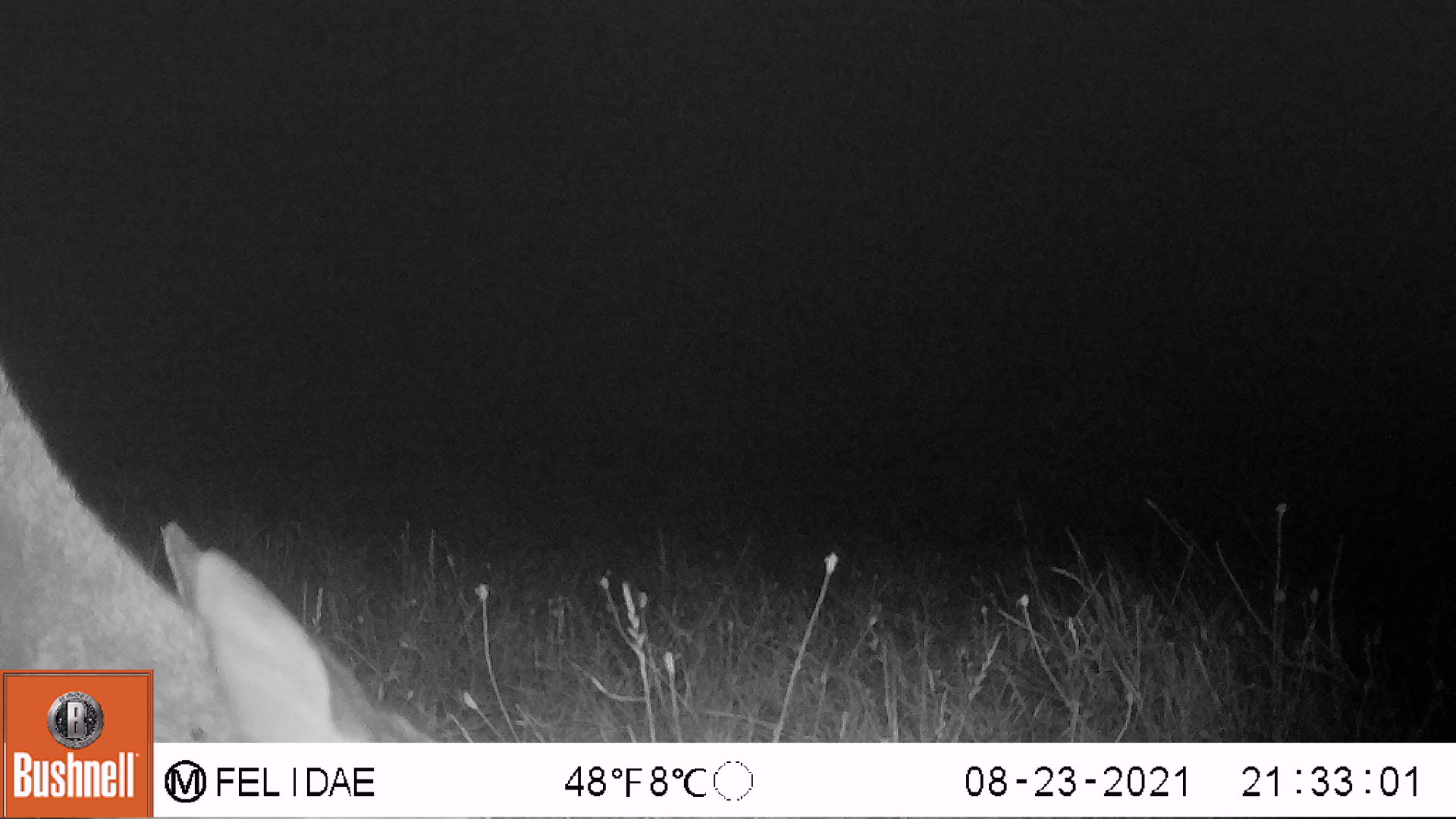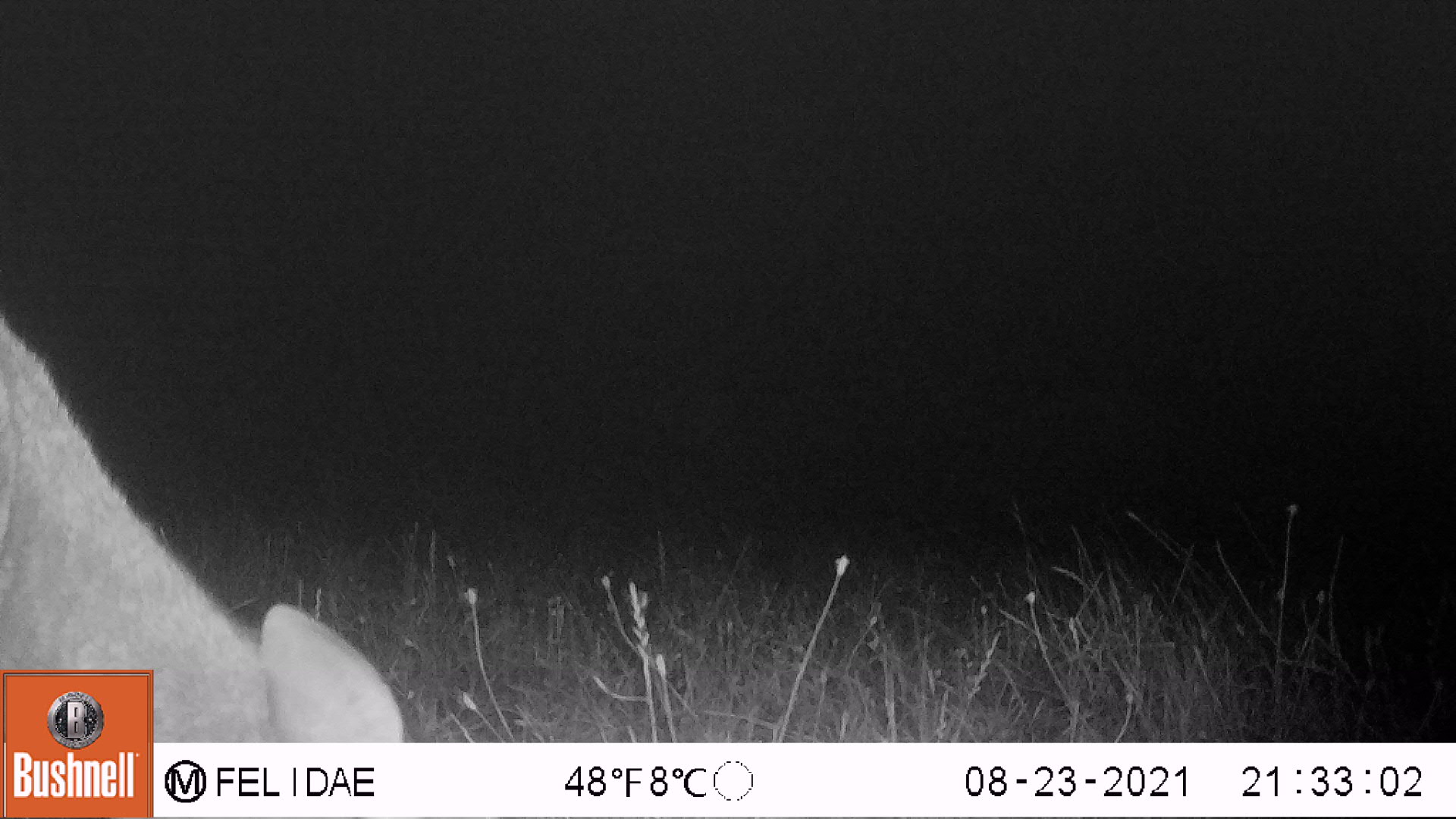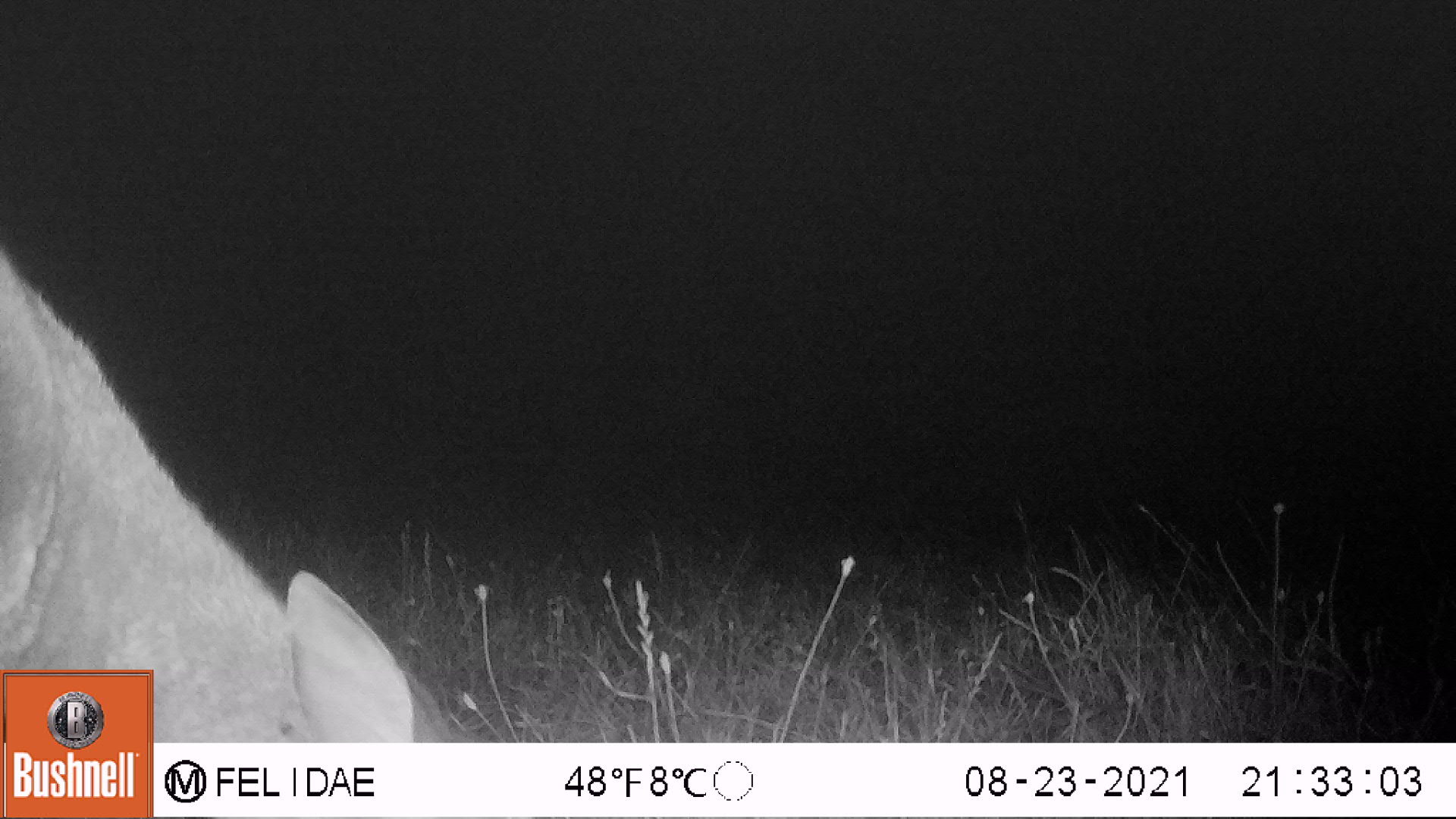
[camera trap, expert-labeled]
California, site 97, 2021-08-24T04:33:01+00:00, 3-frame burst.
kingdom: Animalia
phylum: Chordata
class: Mammalia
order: Artiodactyla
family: Cervidae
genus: Odocoileus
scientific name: Odocoileus hemionus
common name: mule deer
Mule deer (Odocoileus hemionus).